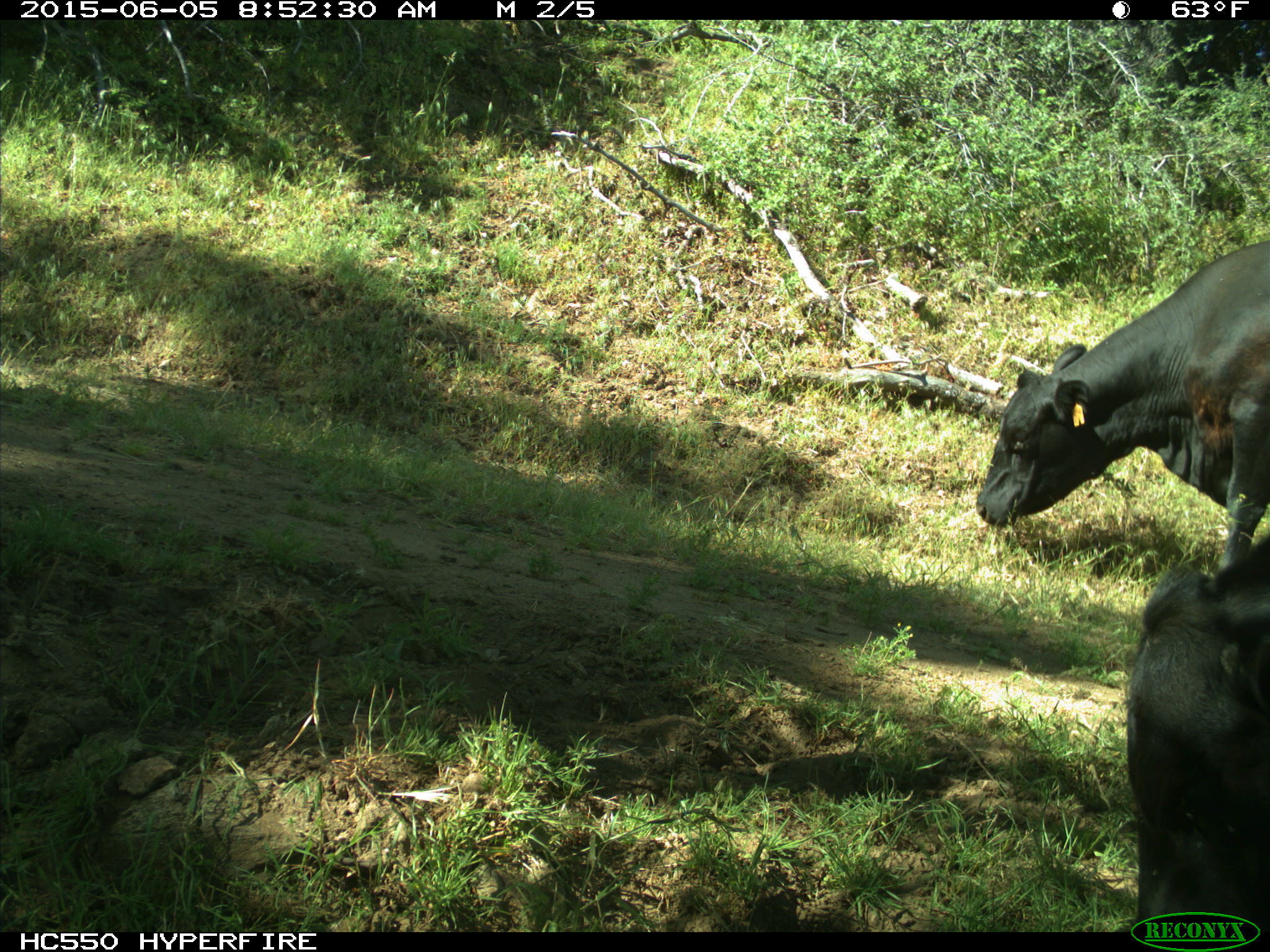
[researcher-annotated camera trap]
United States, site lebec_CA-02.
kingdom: Animalia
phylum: Chordata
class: Mammalia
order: Artiodactyla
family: Bovidae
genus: Bos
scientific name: Bos taurus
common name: domestic cow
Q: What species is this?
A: Bos taurus (domestic cow).